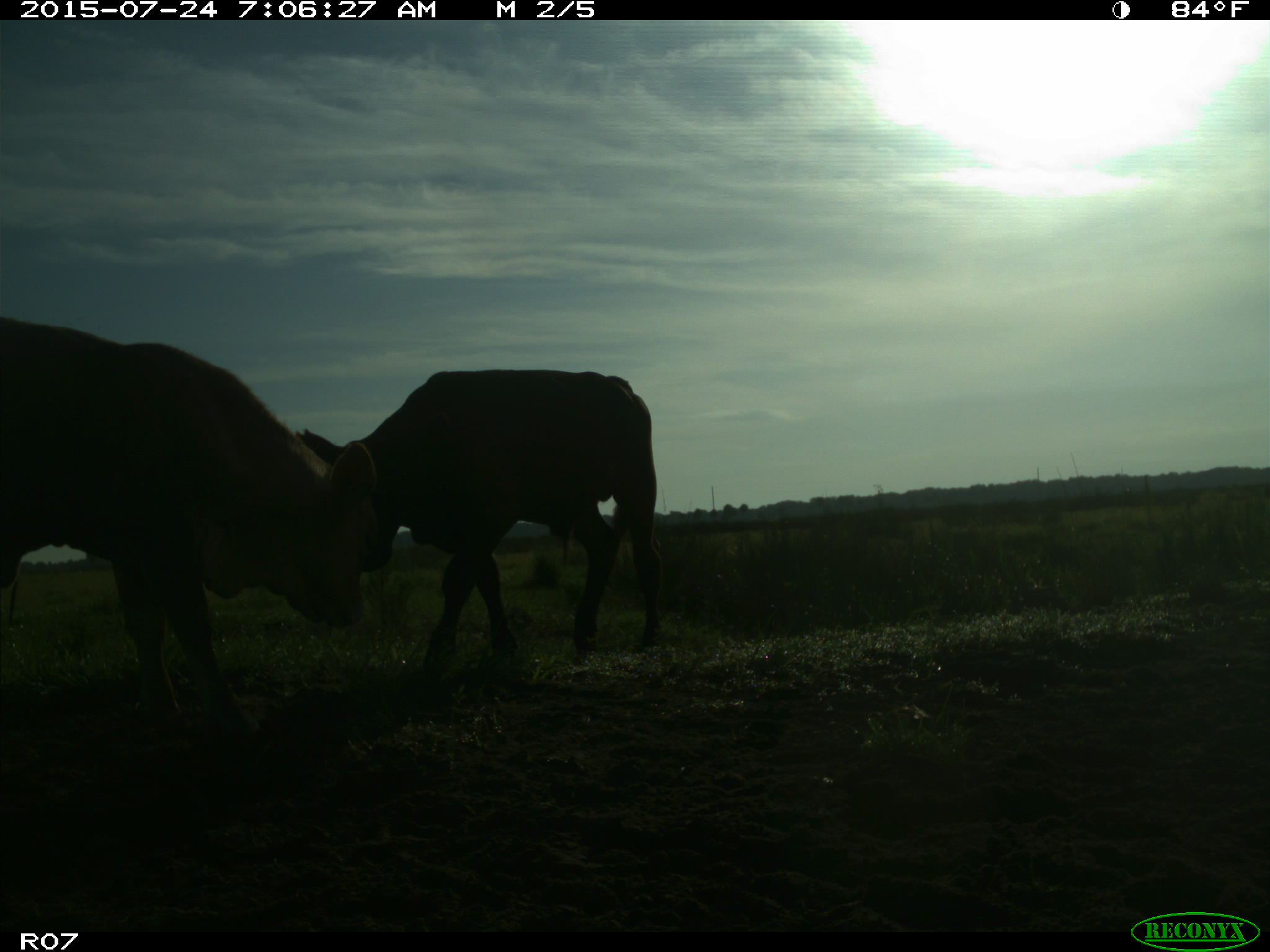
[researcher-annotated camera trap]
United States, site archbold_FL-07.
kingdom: Animalia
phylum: Chordata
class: Mammalia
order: Artiodactyla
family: Bovidae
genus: Bos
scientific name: Bos taurus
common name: domestic cow